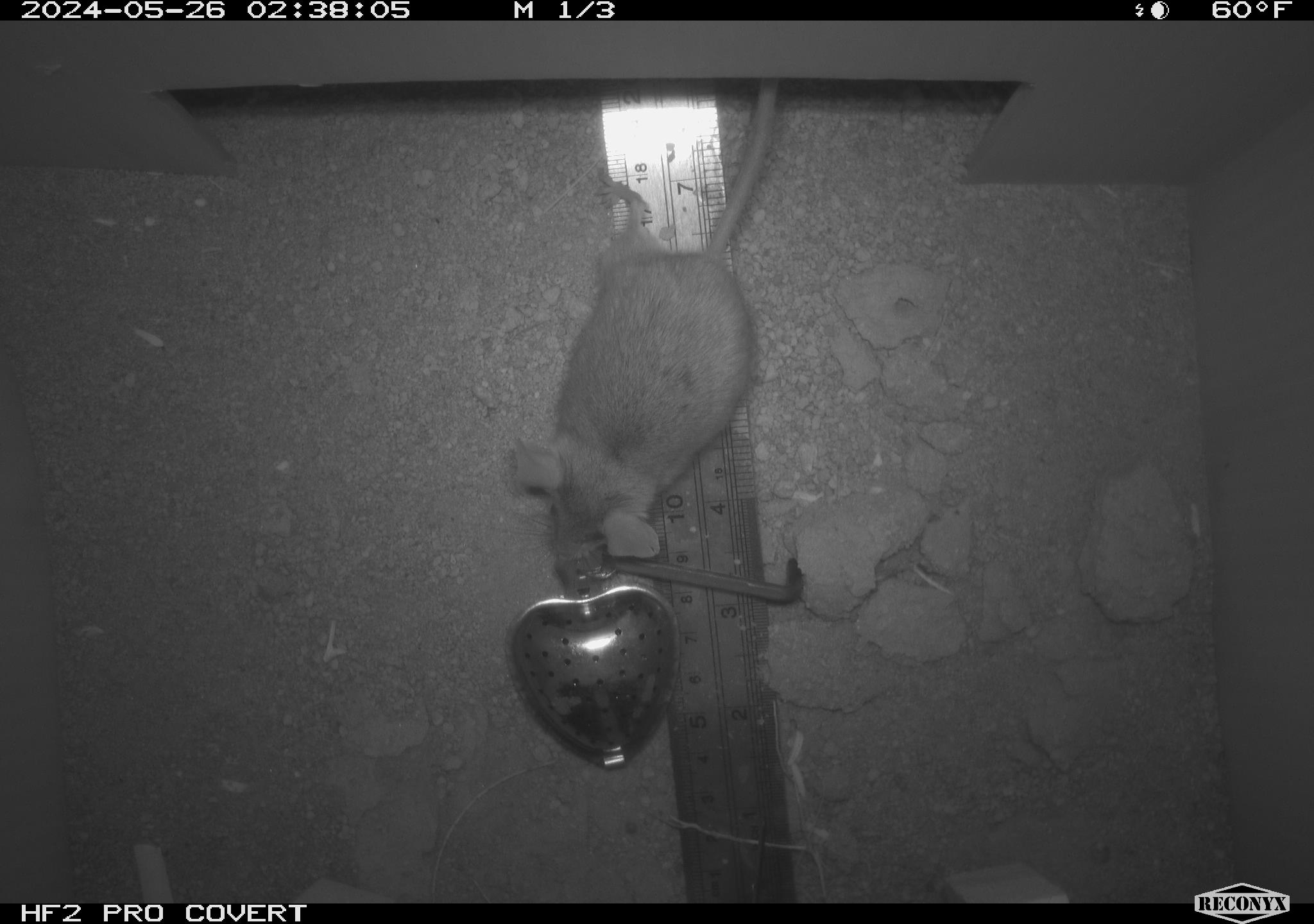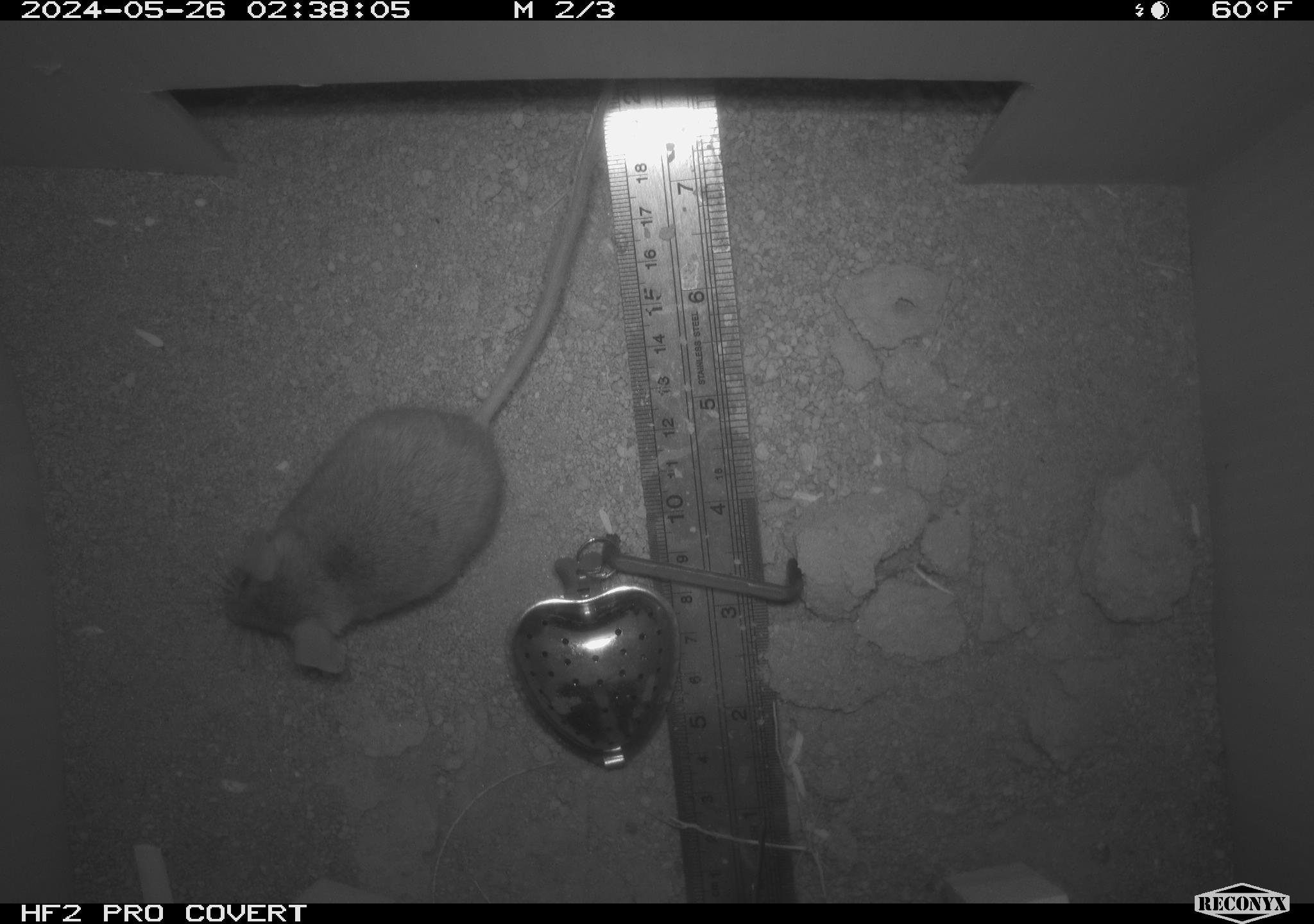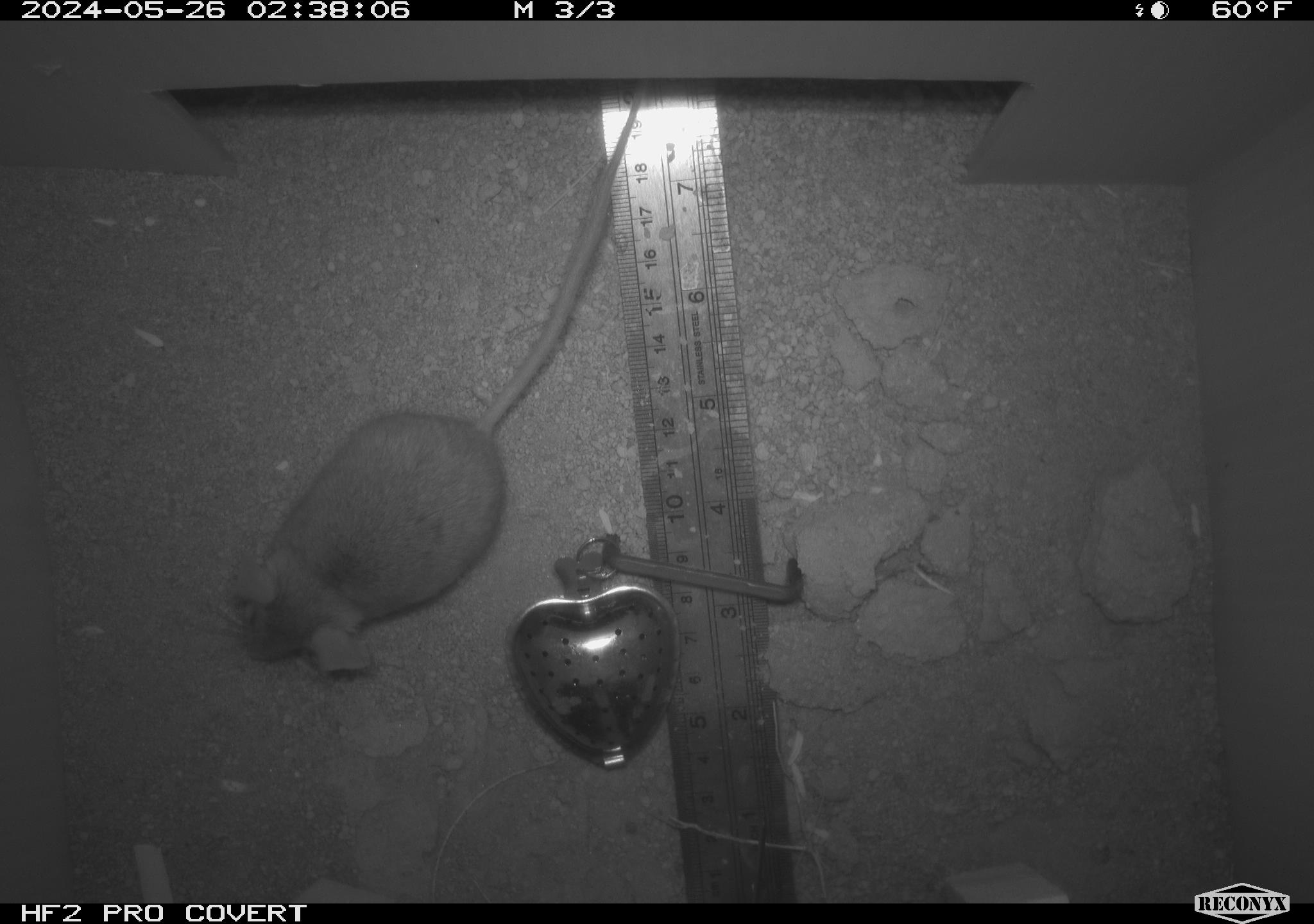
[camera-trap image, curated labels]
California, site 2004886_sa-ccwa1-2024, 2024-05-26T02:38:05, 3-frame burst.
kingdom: Animalia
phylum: Chordata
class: Mammalia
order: Rodentia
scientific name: Rodentia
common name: mouse species